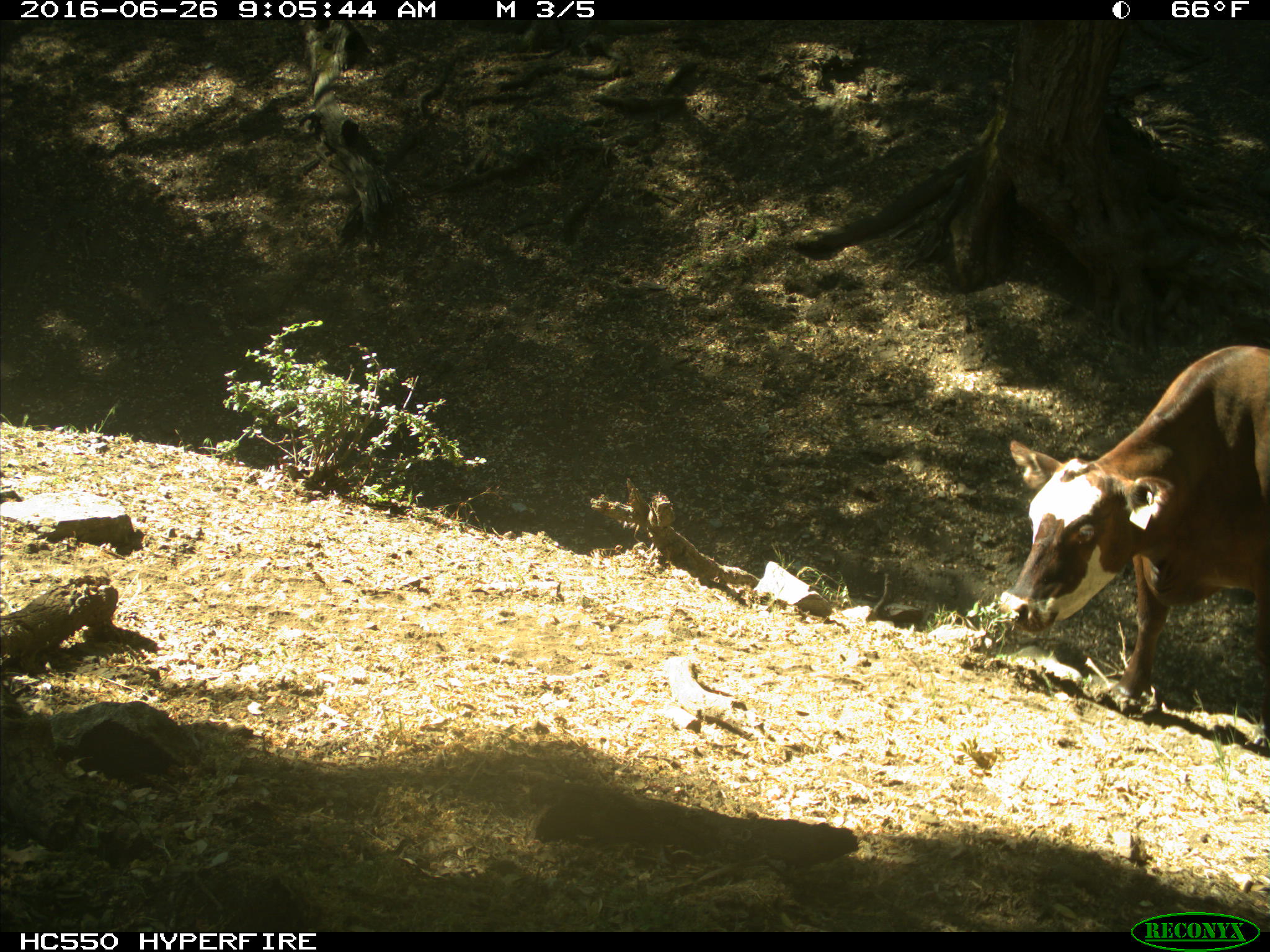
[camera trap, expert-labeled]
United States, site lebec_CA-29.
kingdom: Animalia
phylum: Chordata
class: Mammalia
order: Artiodactyla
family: Bovidae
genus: Bos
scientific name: Bos taurus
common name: domestic cow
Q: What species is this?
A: Bos taurus (domestic cow).